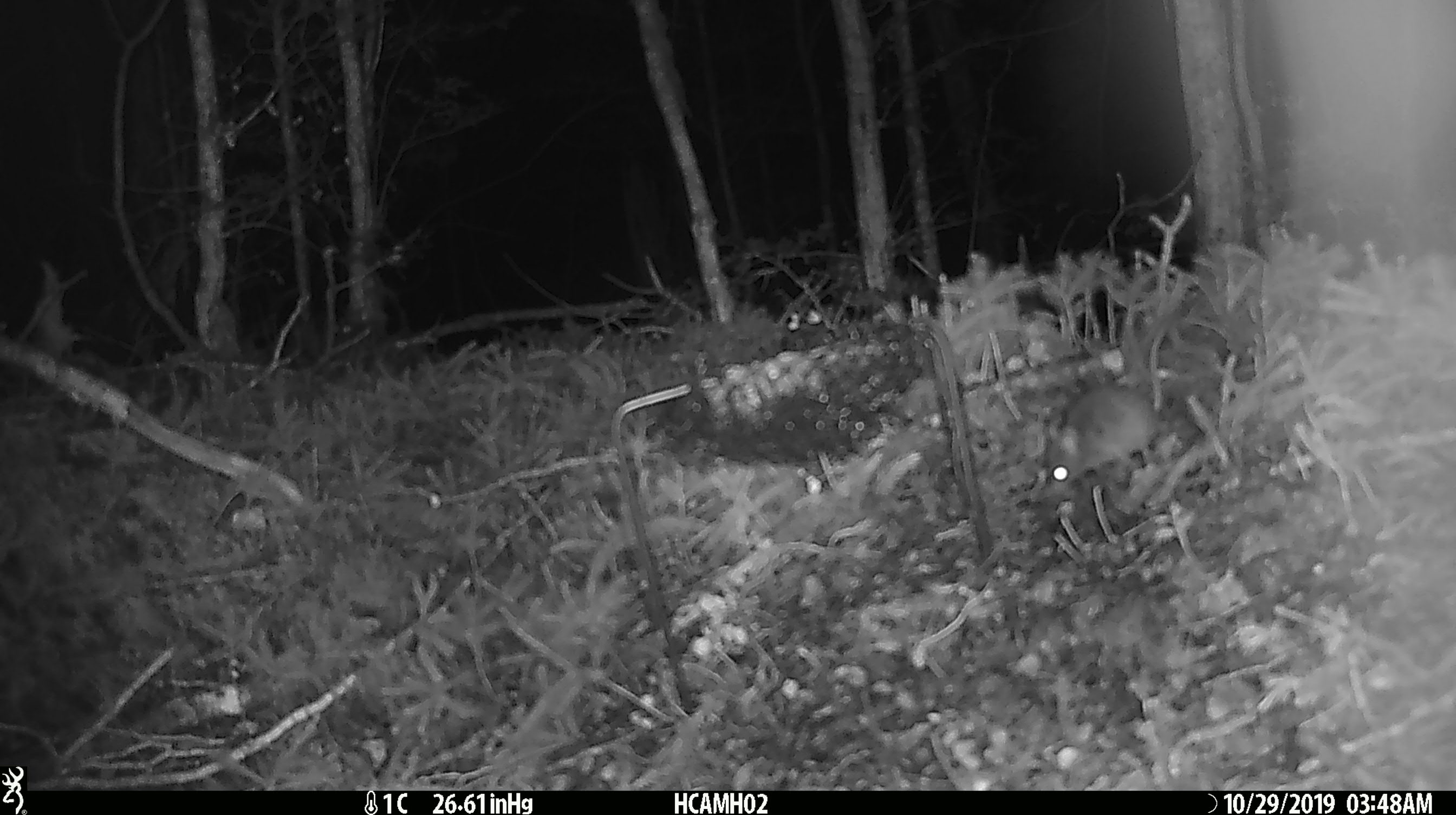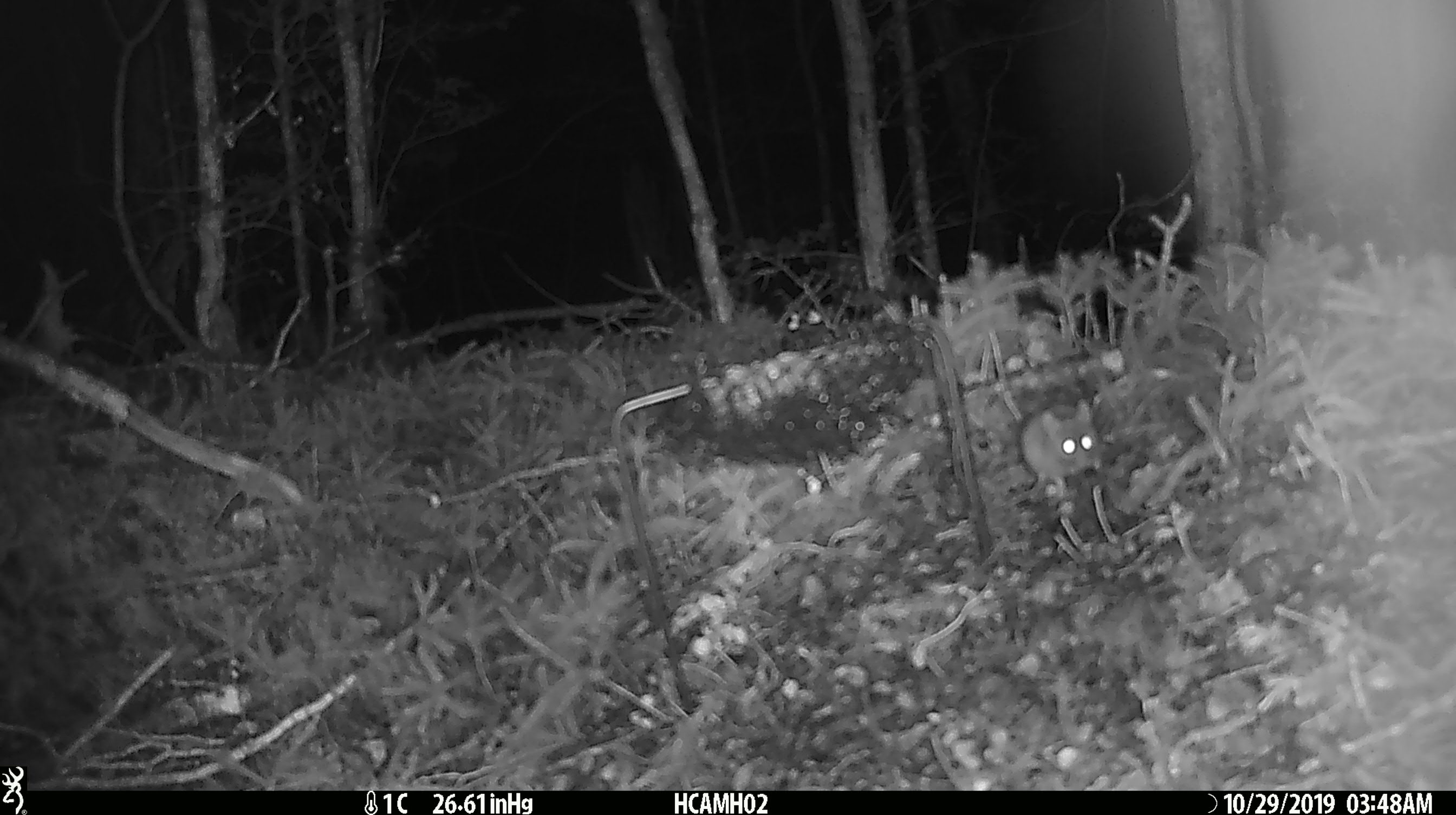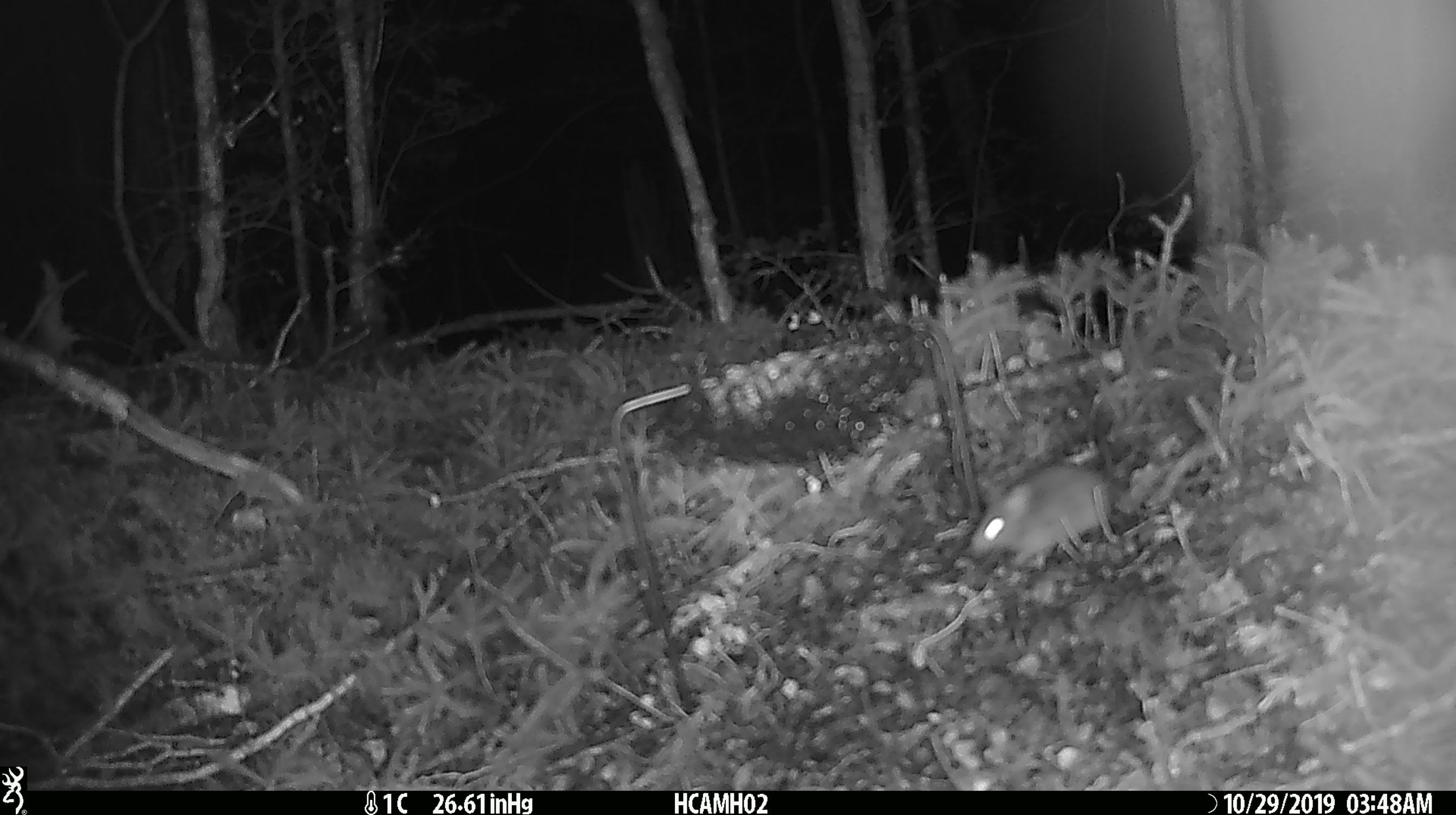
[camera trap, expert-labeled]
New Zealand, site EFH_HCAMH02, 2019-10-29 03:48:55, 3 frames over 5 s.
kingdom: Animalia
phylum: Chordata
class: Mammalia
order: Rodentia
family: Muridae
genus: Mus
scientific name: Mus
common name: mouse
Mouse (Mus).